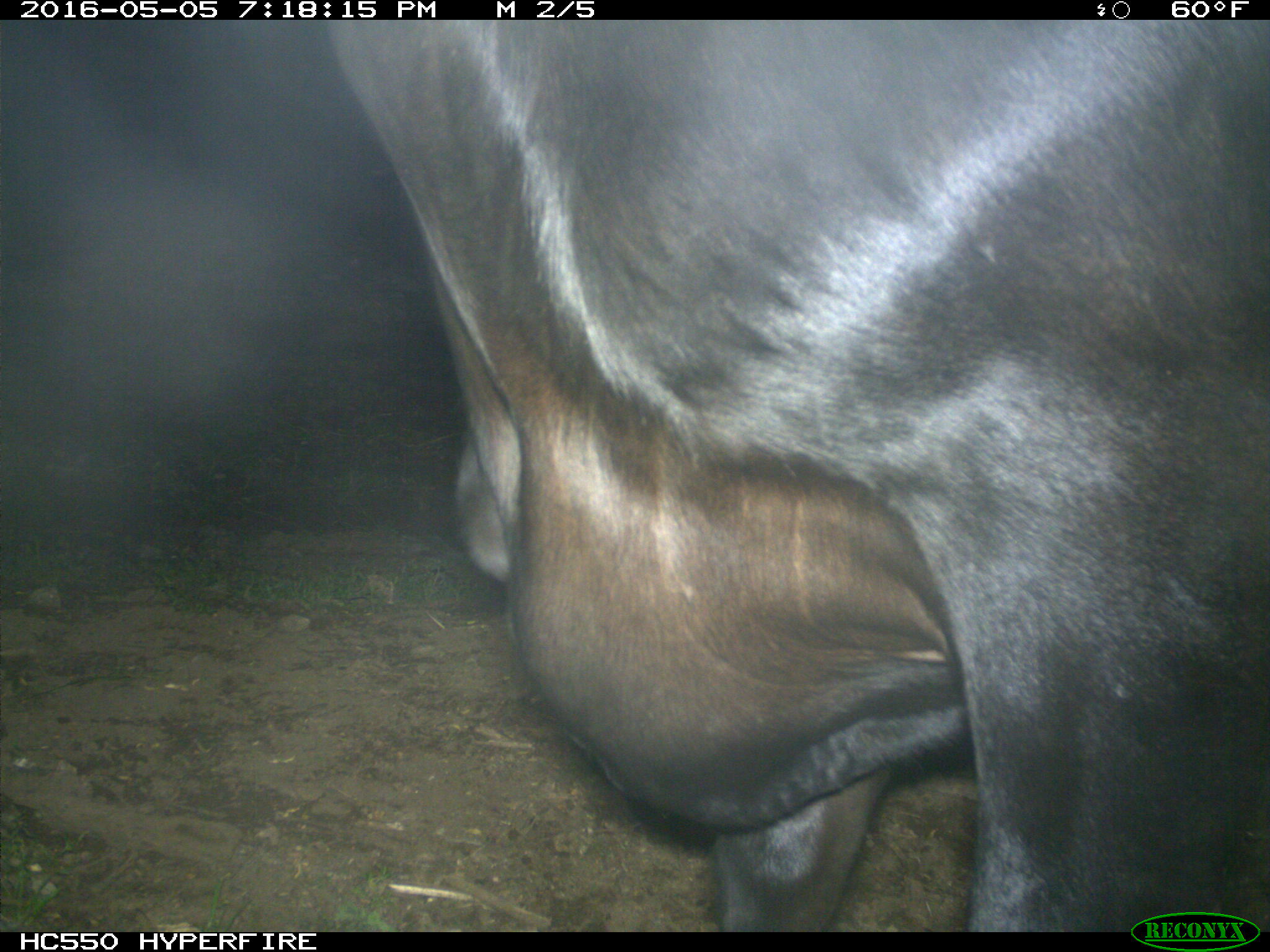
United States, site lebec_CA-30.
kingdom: Animalia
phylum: Chordata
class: Mammalia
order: Artiodactyla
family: Bovidae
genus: Bos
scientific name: Bos taurus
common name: domestic cow